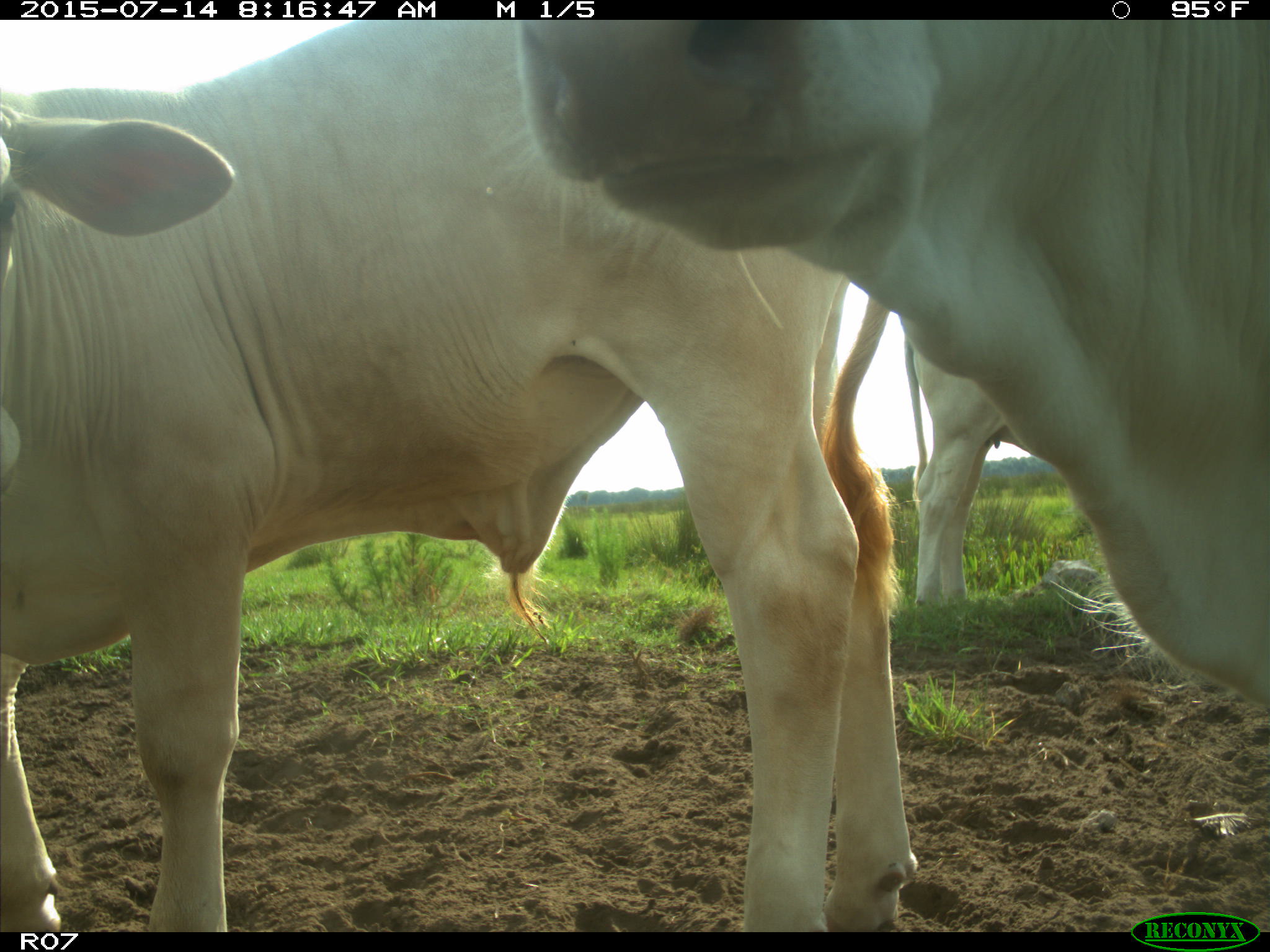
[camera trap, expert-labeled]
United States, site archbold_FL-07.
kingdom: Animalia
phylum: Chordata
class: Mammalia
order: Artiodactyla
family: Bovidae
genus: Bos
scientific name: Bos taurus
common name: domestic cow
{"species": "Bos taurus (domestic cow)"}